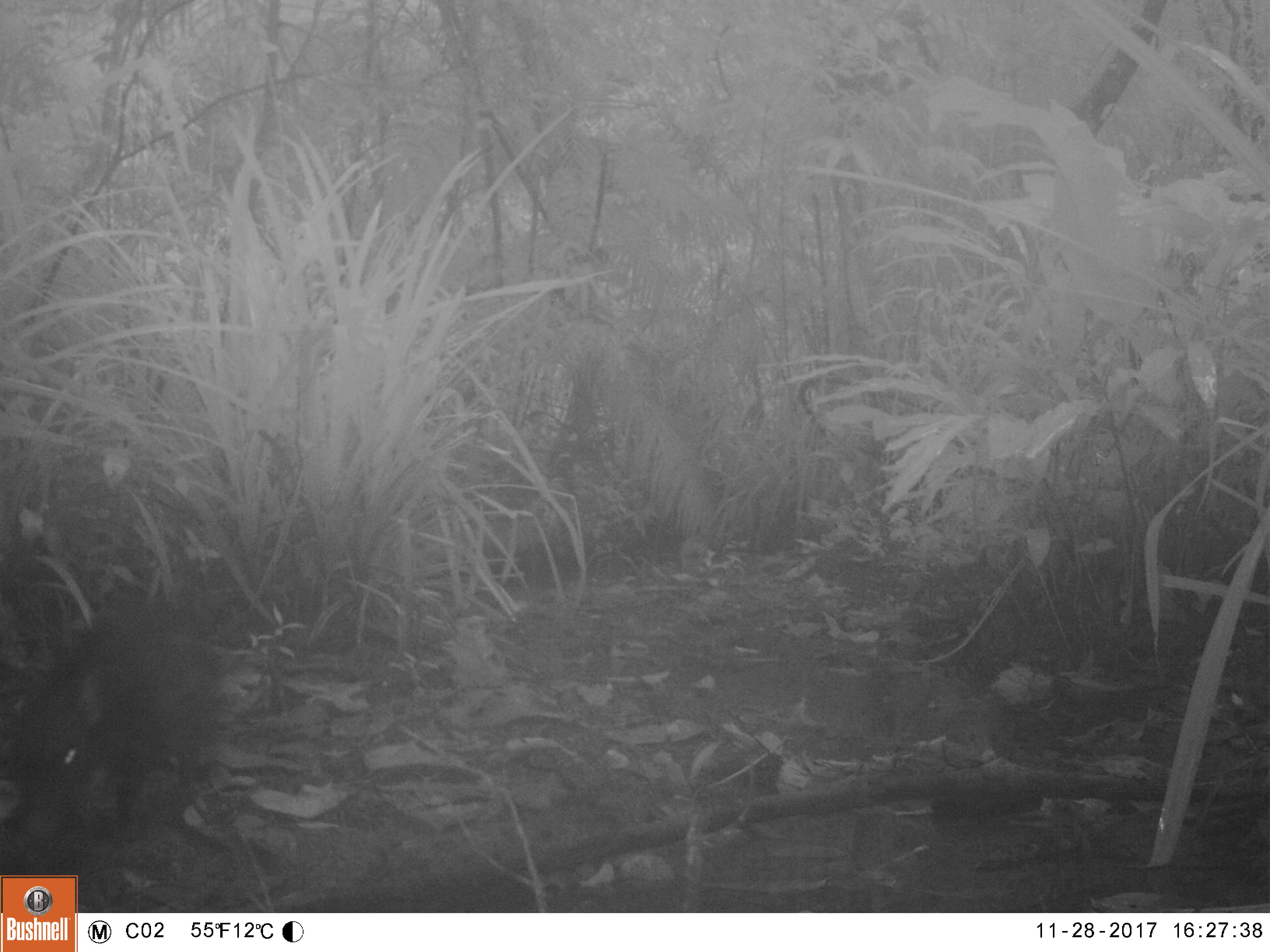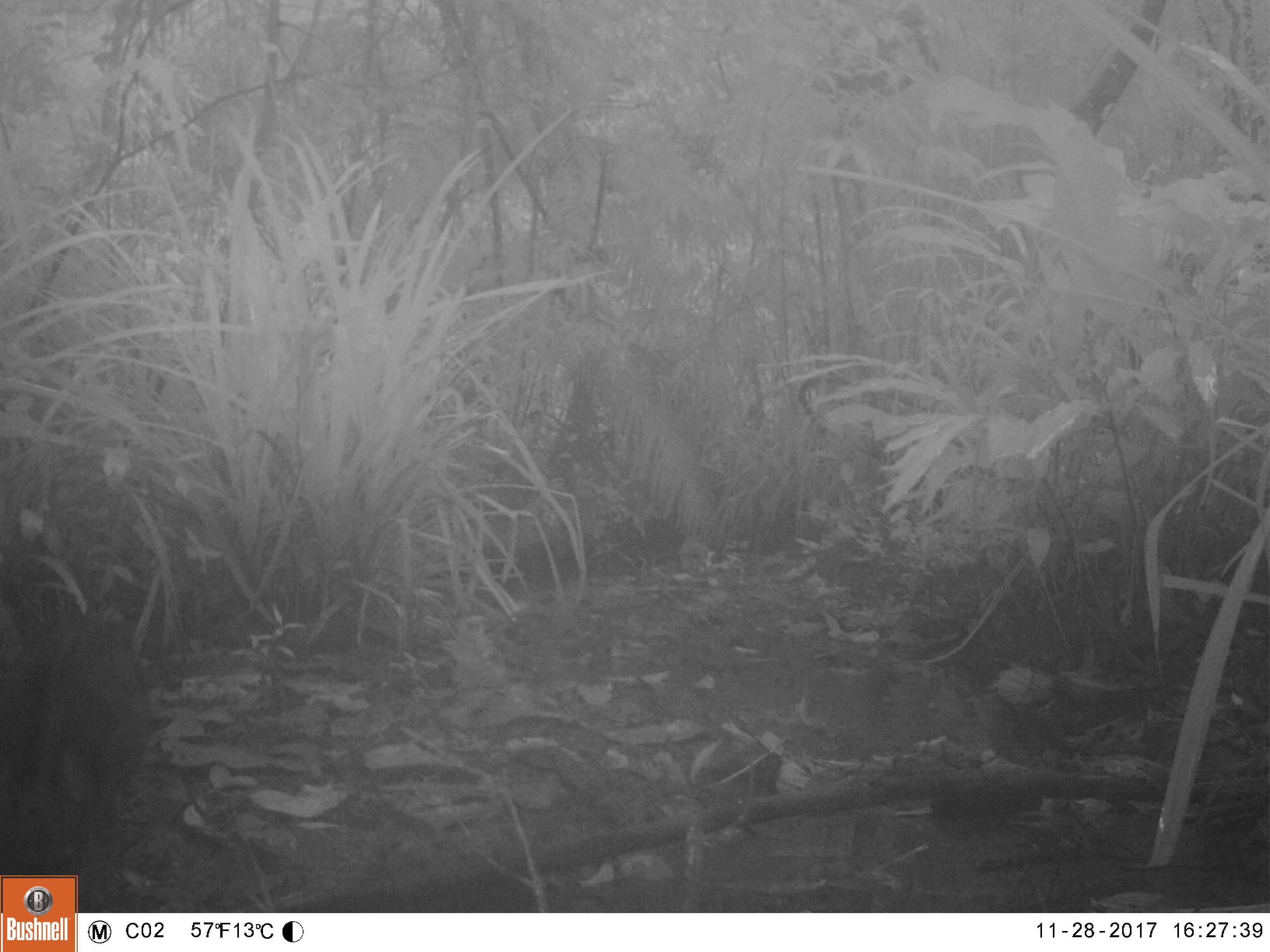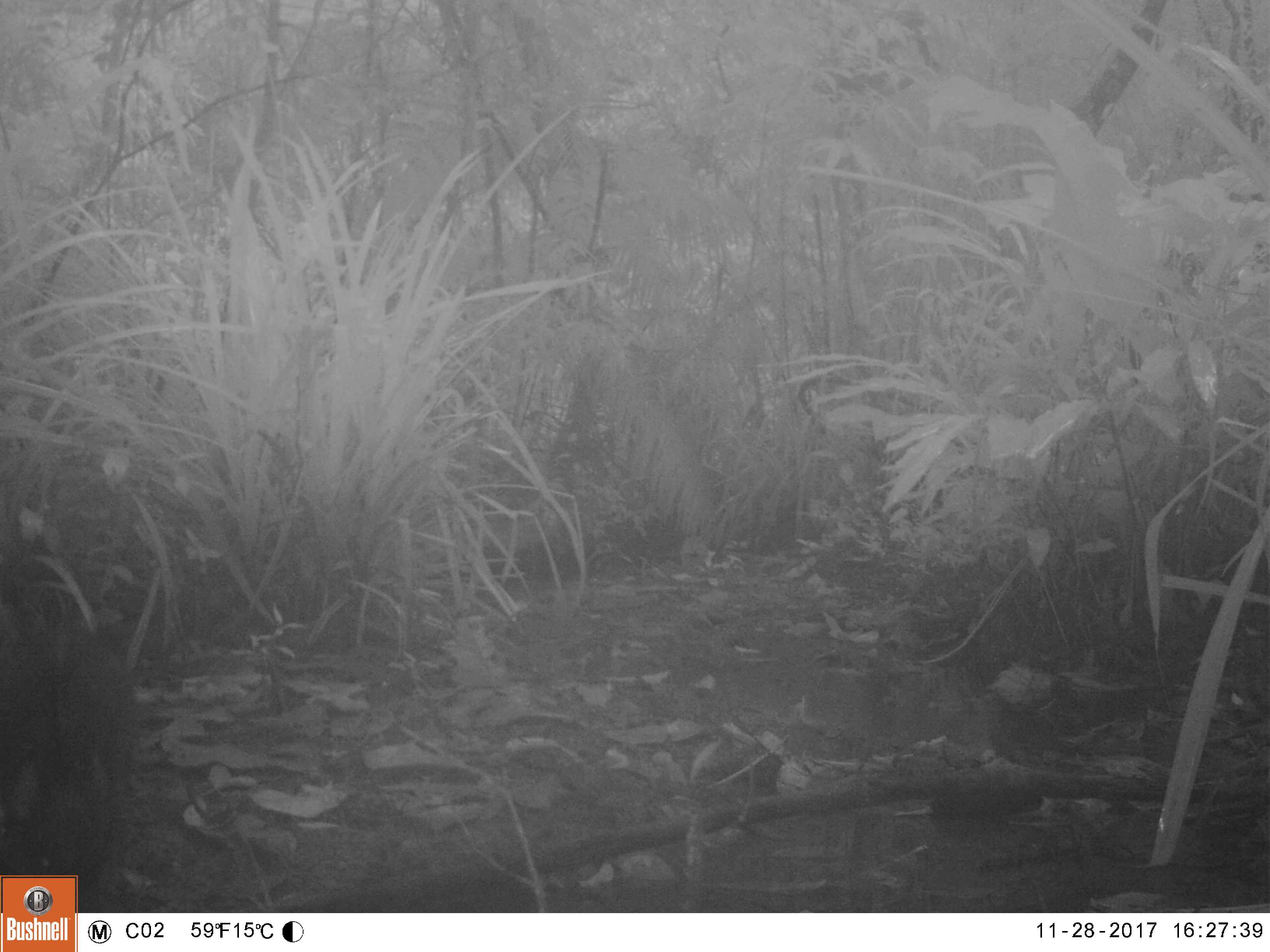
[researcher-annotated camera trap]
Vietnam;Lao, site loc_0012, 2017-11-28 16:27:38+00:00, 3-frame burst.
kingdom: Animalia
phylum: Chordata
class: Mammalia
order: Artiodactyla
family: Suidae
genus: Sus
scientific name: Sus scrofa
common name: eurasian wild pig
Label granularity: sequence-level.